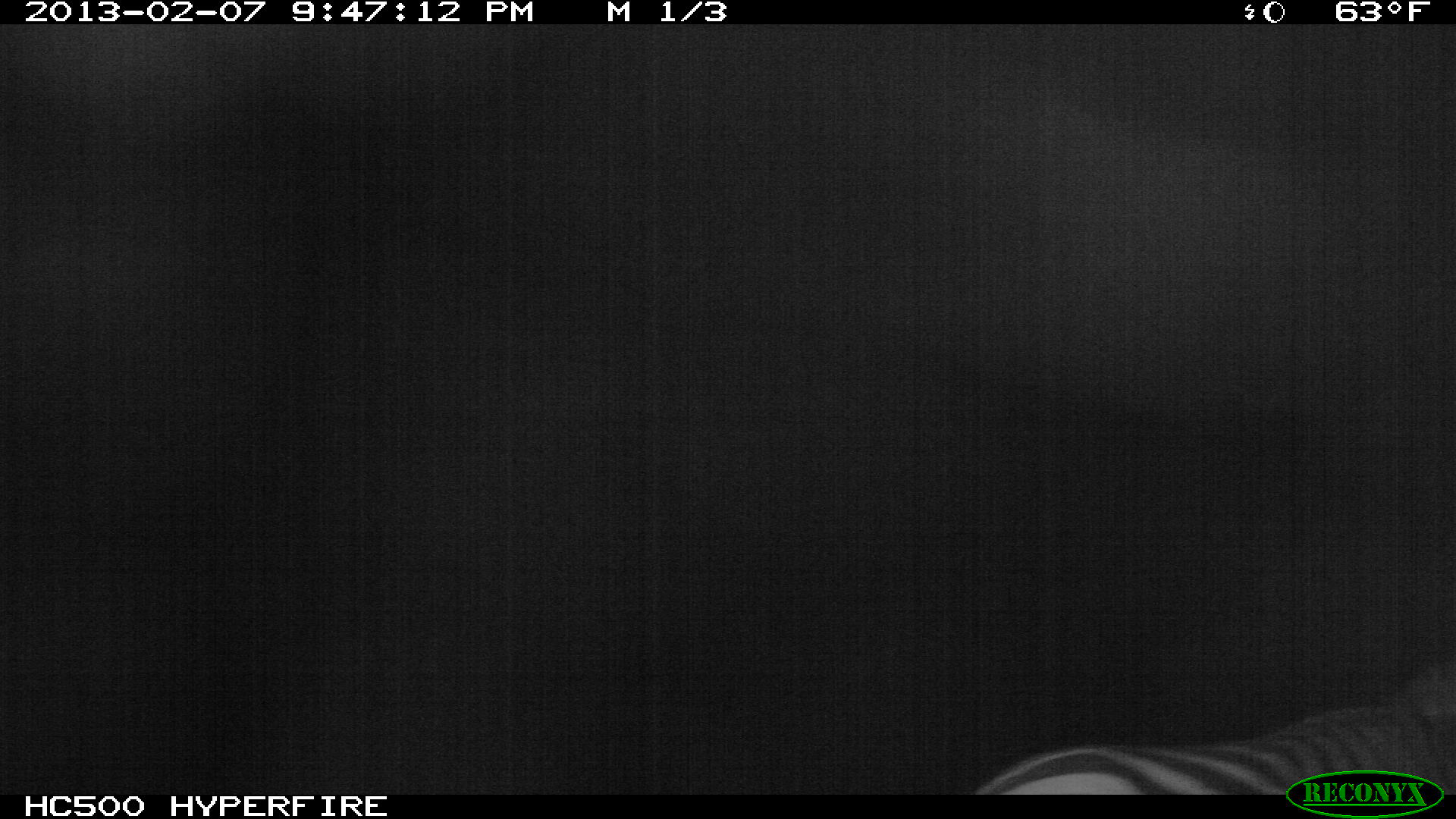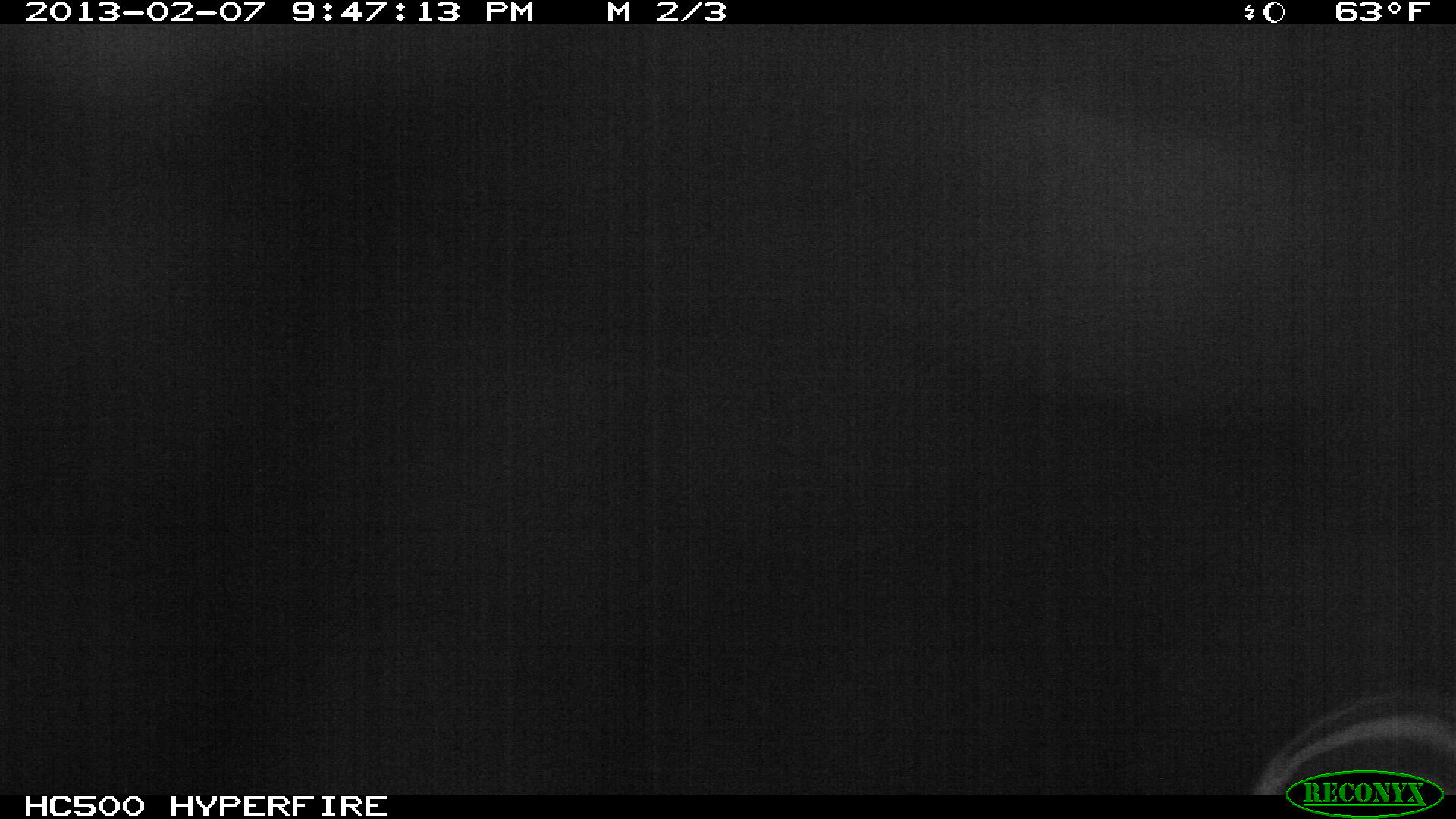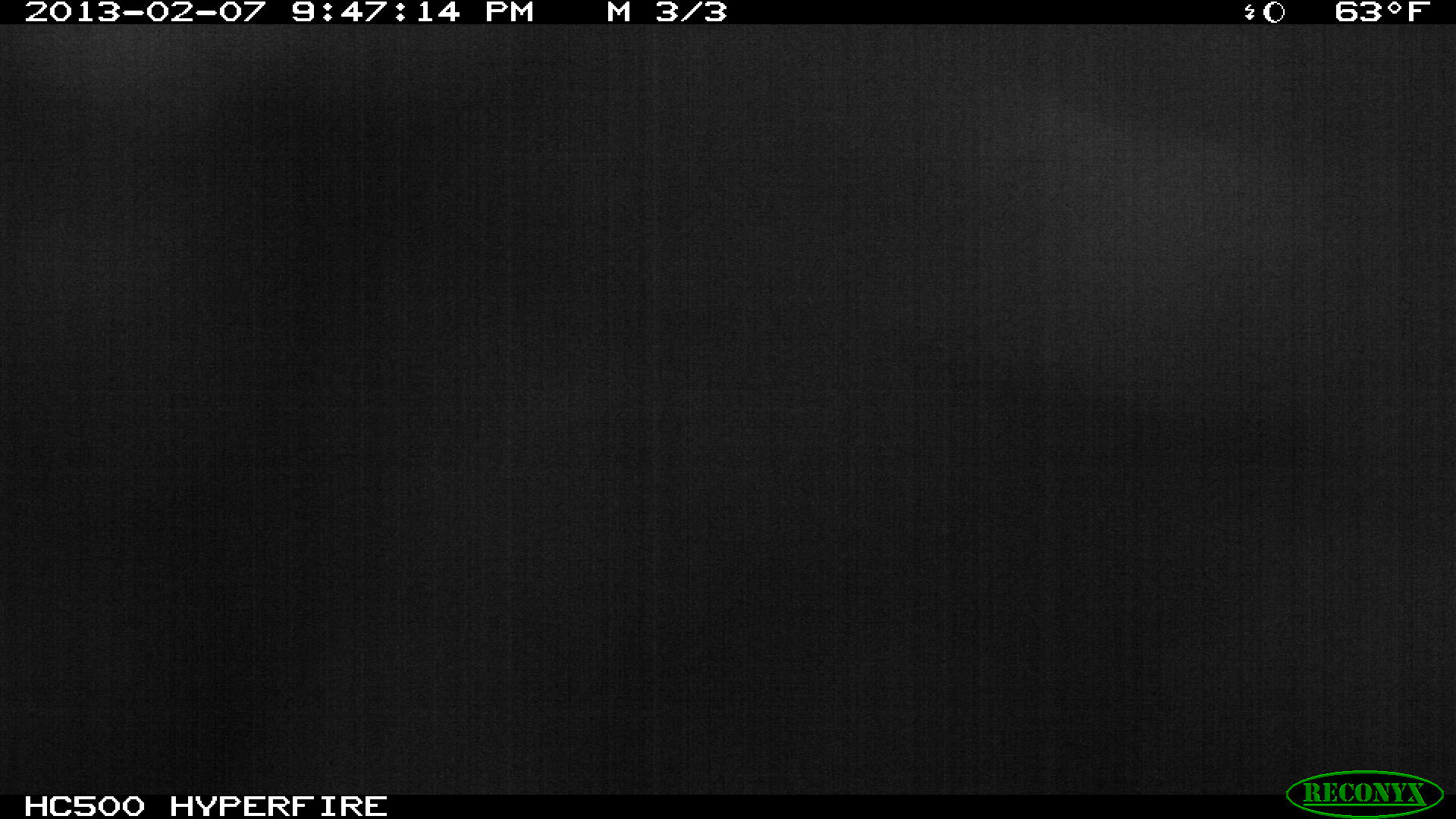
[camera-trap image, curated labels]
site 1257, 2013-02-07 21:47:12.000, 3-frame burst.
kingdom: Animalia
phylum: Chordata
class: Mammalia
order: Perissodactyla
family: Equidae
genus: Equus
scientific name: Equus quagga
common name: plains zebra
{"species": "Equus quagga (plains zebra)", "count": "1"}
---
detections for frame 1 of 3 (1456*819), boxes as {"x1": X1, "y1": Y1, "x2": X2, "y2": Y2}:
equus quagga: {"x1": 969, "y1": 673, "x2": 1456, "y2": 797}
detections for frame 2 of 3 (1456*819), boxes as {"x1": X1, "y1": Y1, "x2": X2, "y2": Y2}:
equus quagga: {"x1": 1239, "y1": 683, "x2": 1456, "y2": 791}